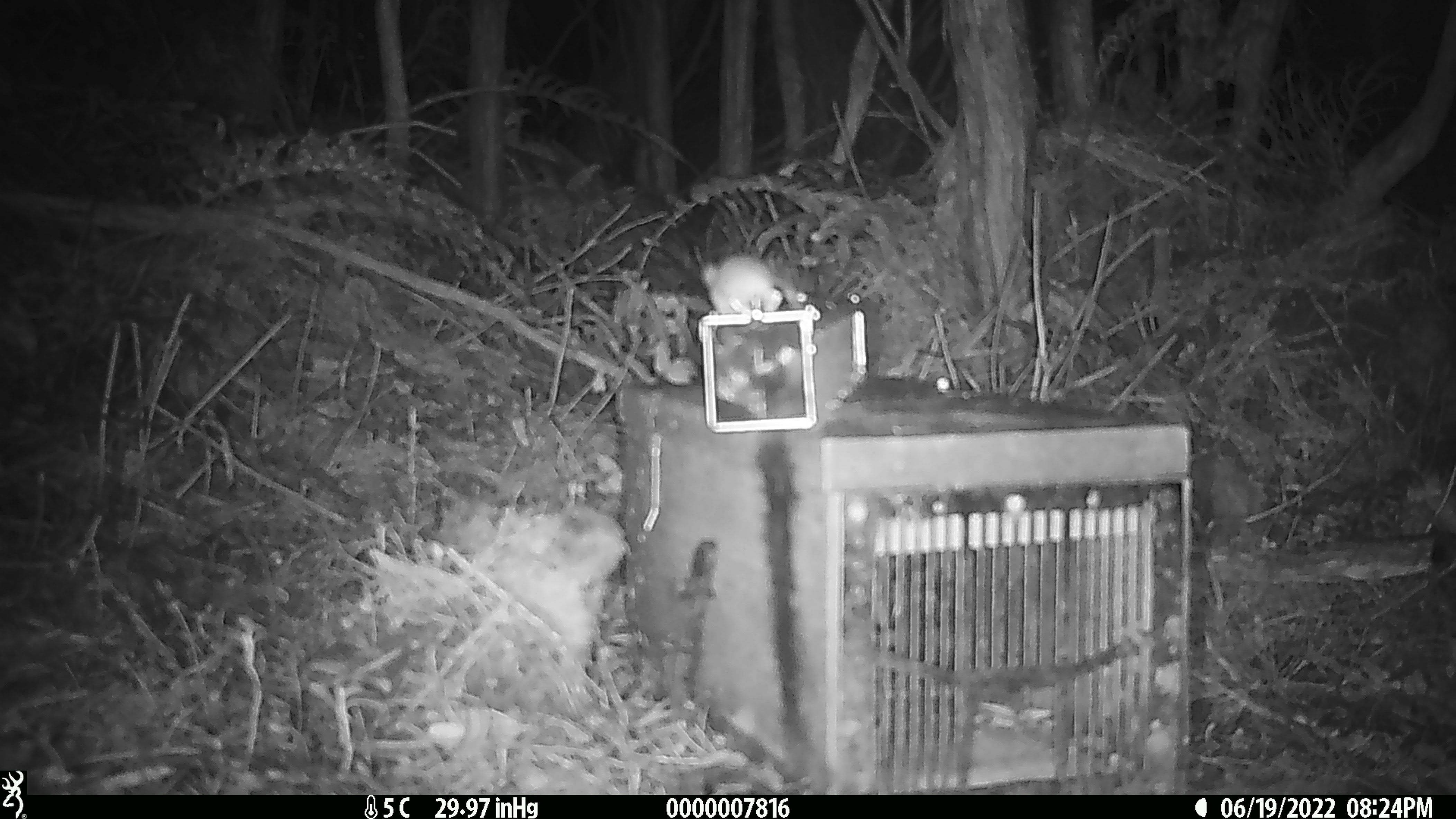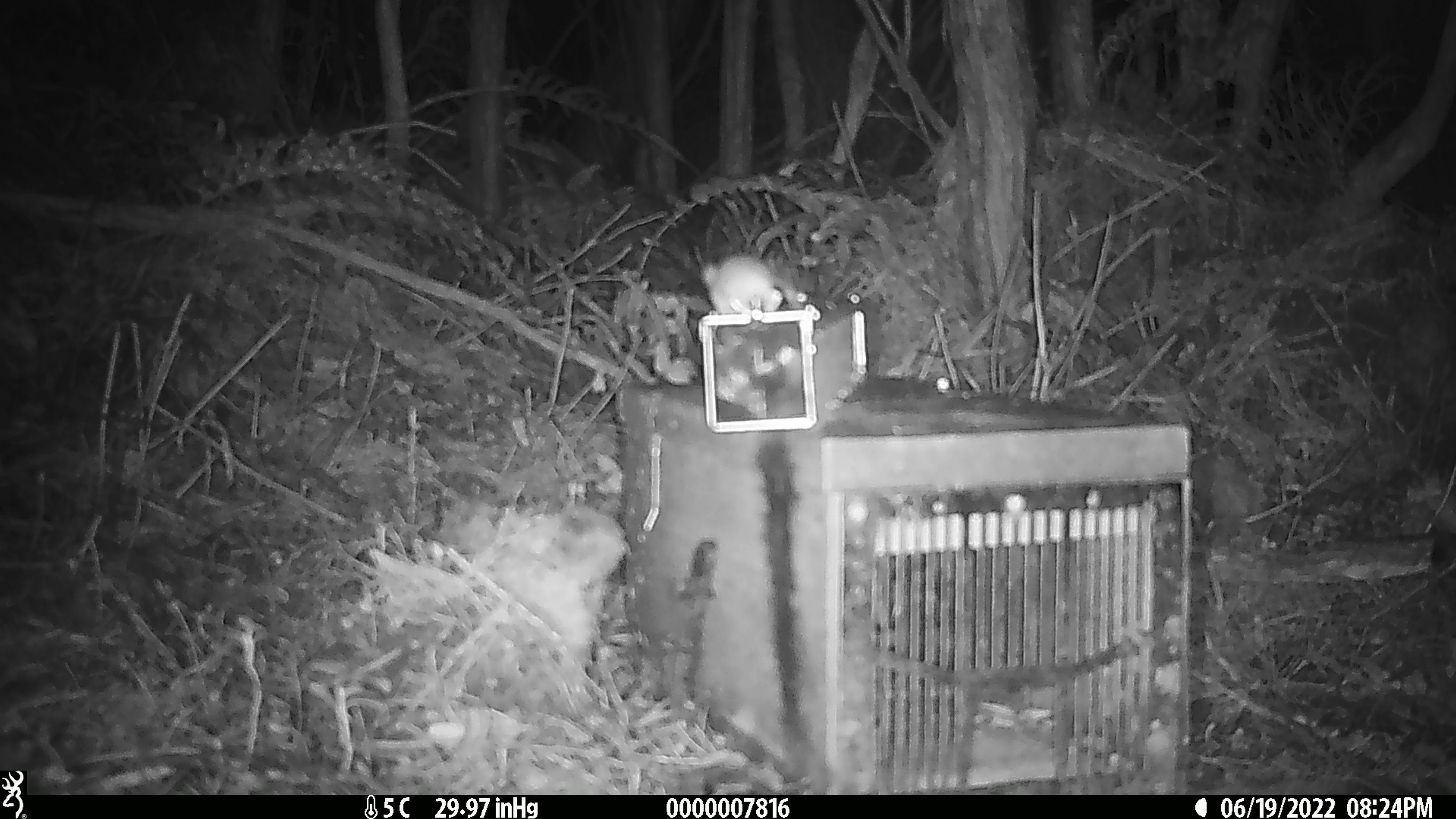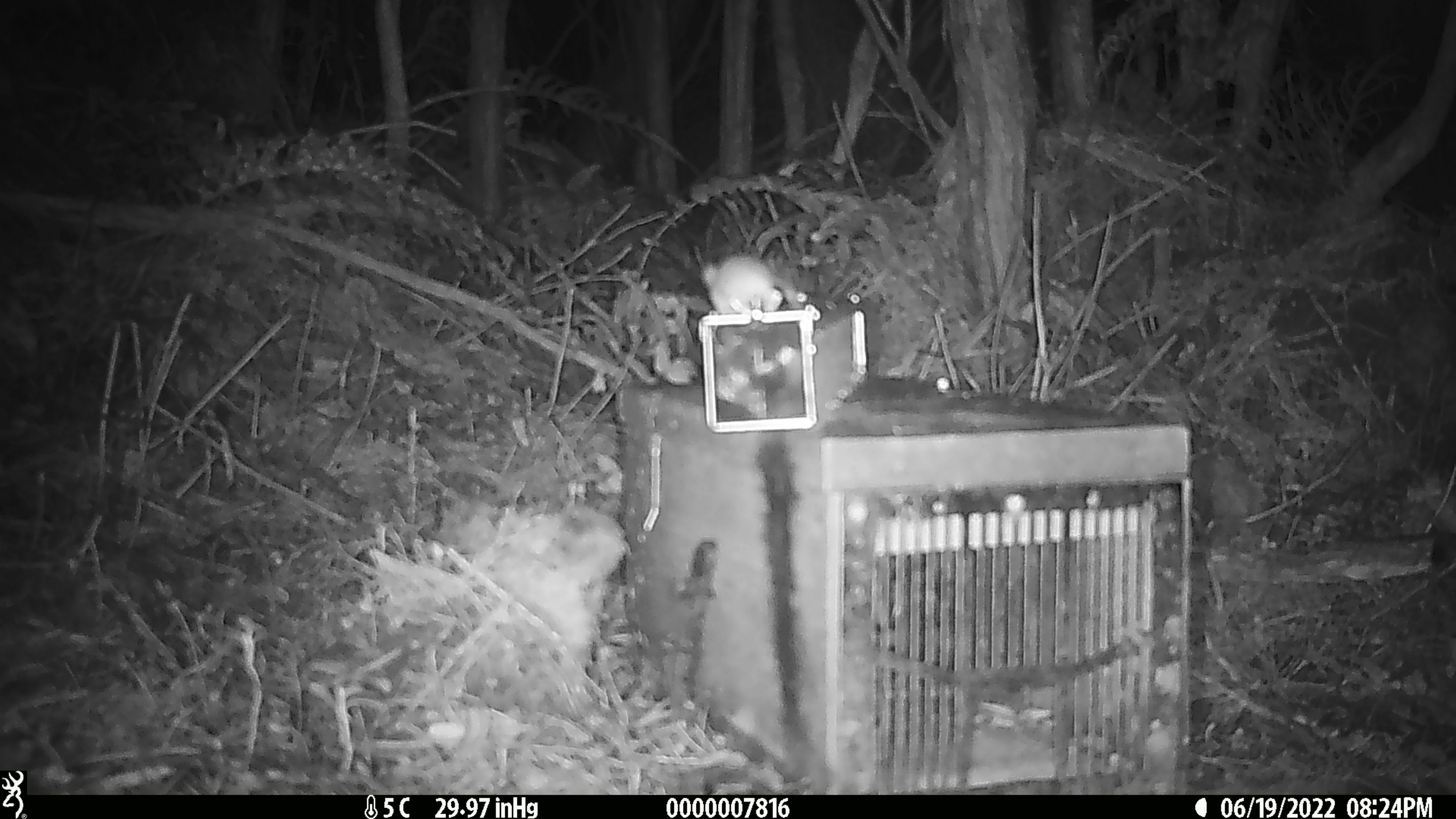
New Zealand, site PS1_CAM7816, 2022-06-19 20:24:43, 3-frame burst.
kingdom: Animalia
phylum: Chordata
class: Mammalia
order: Rodentia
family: Muridae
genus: Mus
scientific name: Mus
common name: mouse